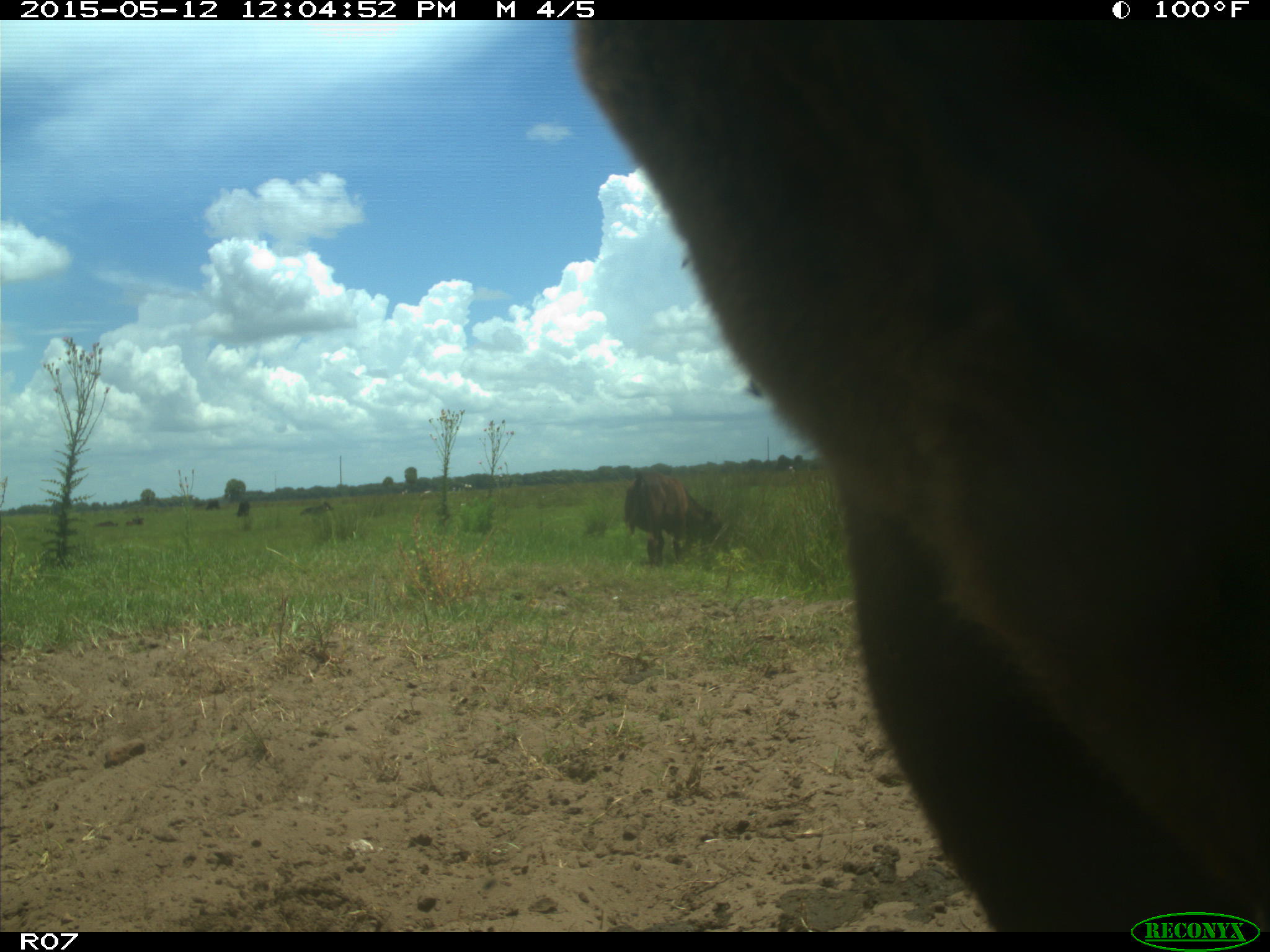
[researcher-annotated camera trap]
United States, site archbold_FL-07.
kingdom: Animalia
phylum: Chordata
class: Mammalia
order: Artiodactyla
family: Bovidae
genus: Bos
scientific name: Bos taurus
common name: domestic cow